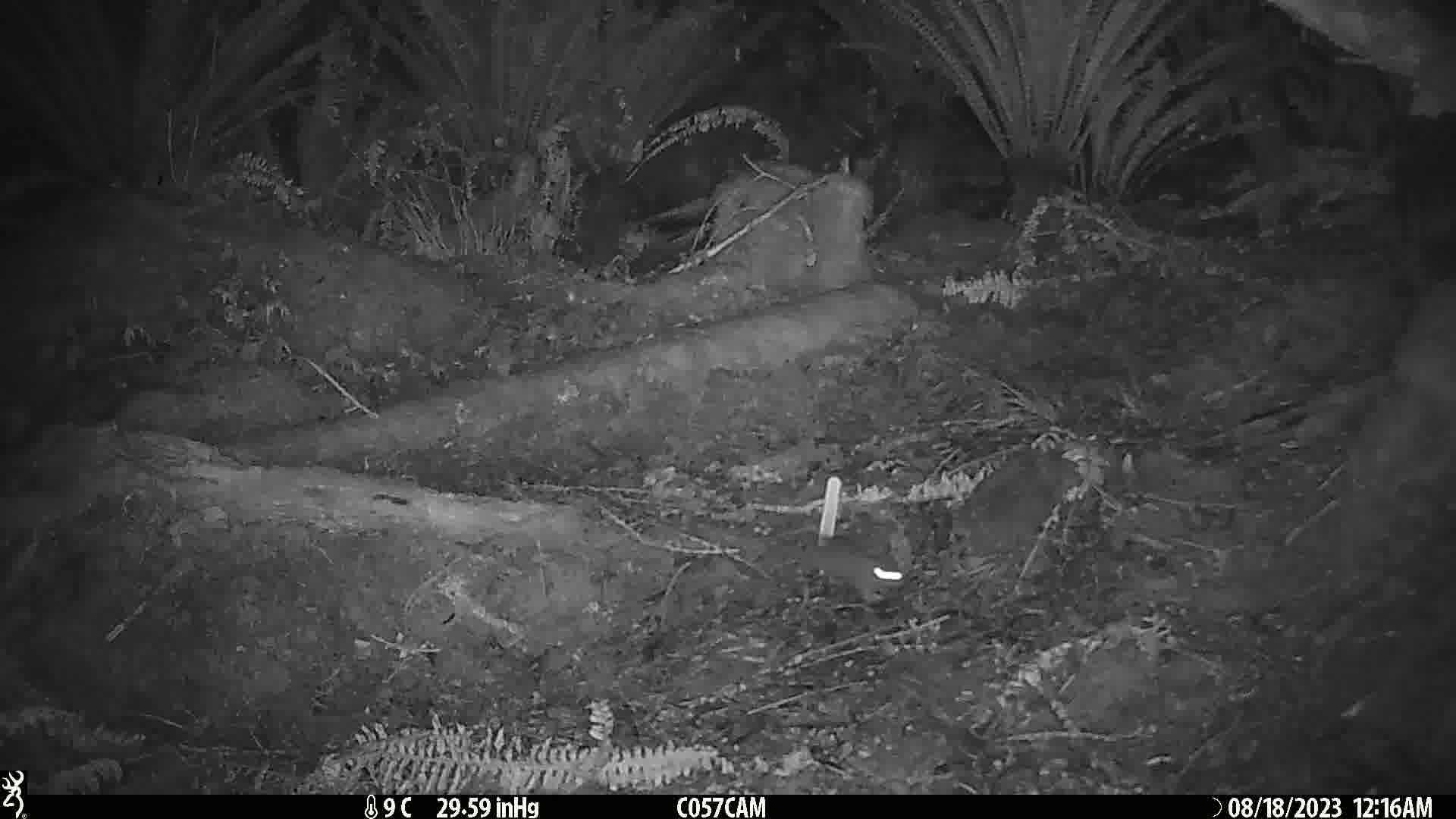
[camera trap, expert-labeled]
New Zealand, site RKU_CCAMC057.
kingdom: Animalia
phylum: Chordata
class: Mammalia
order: Rodentia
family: Muridae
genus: Rattus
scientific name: Rattus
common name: rat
Rat (Rattus).